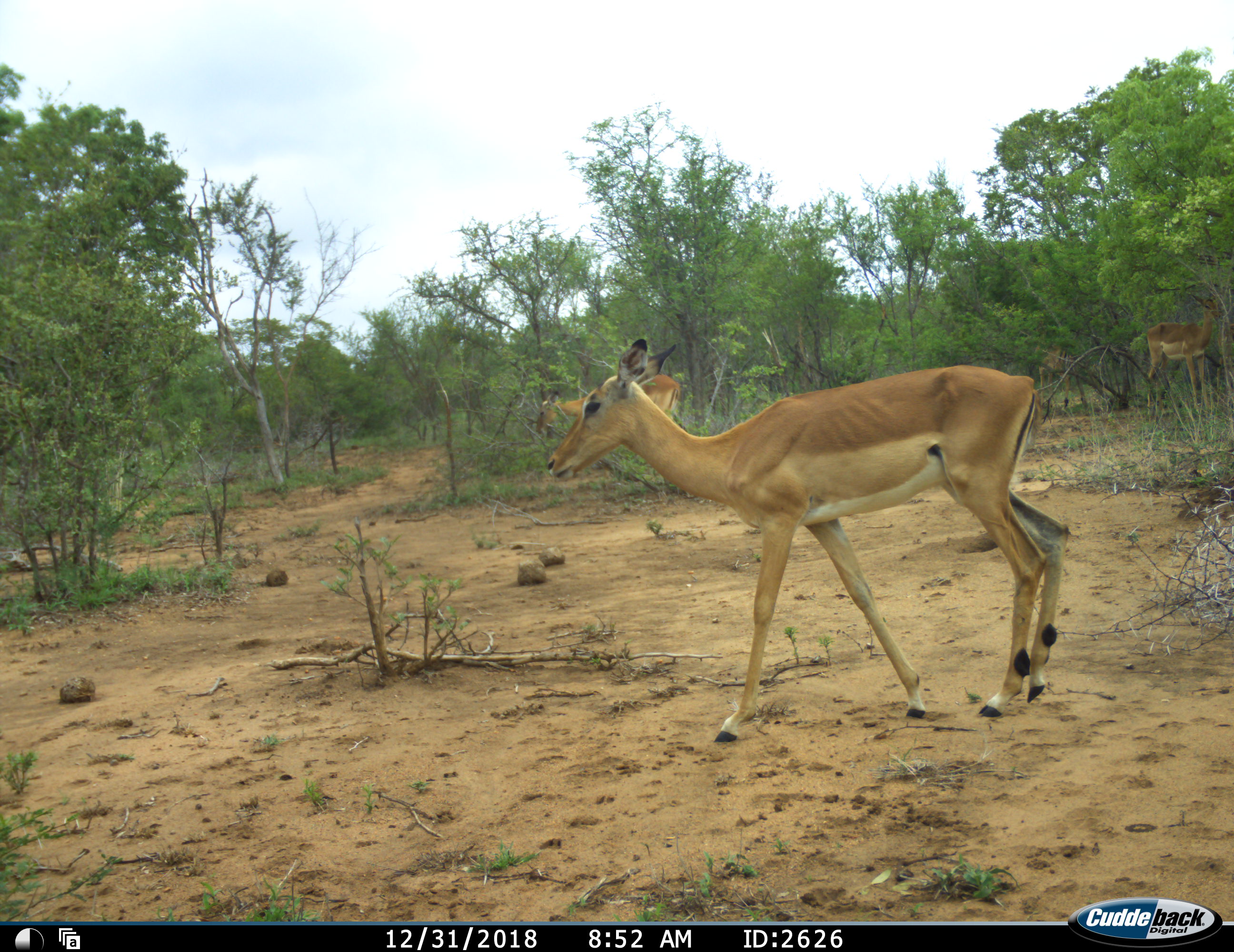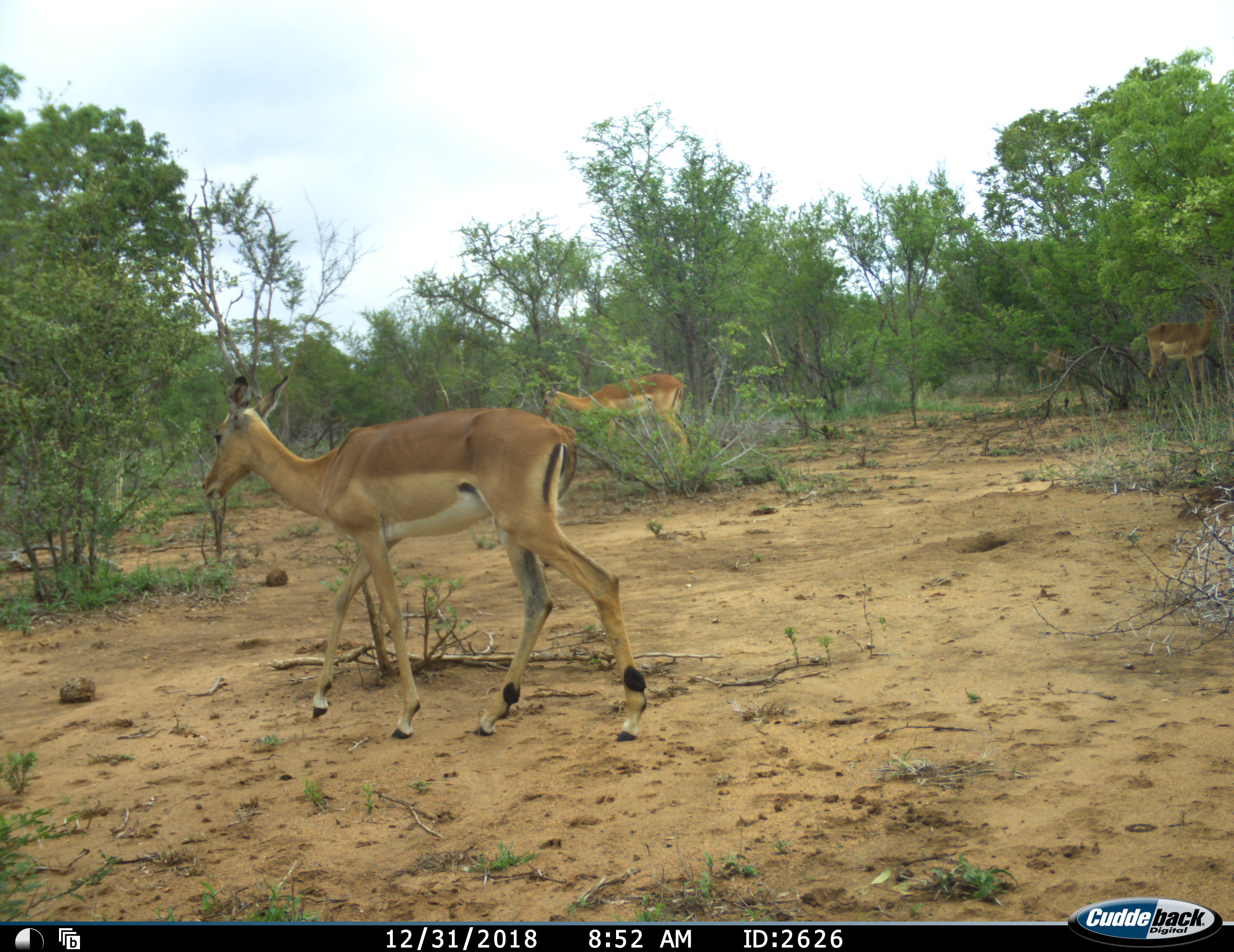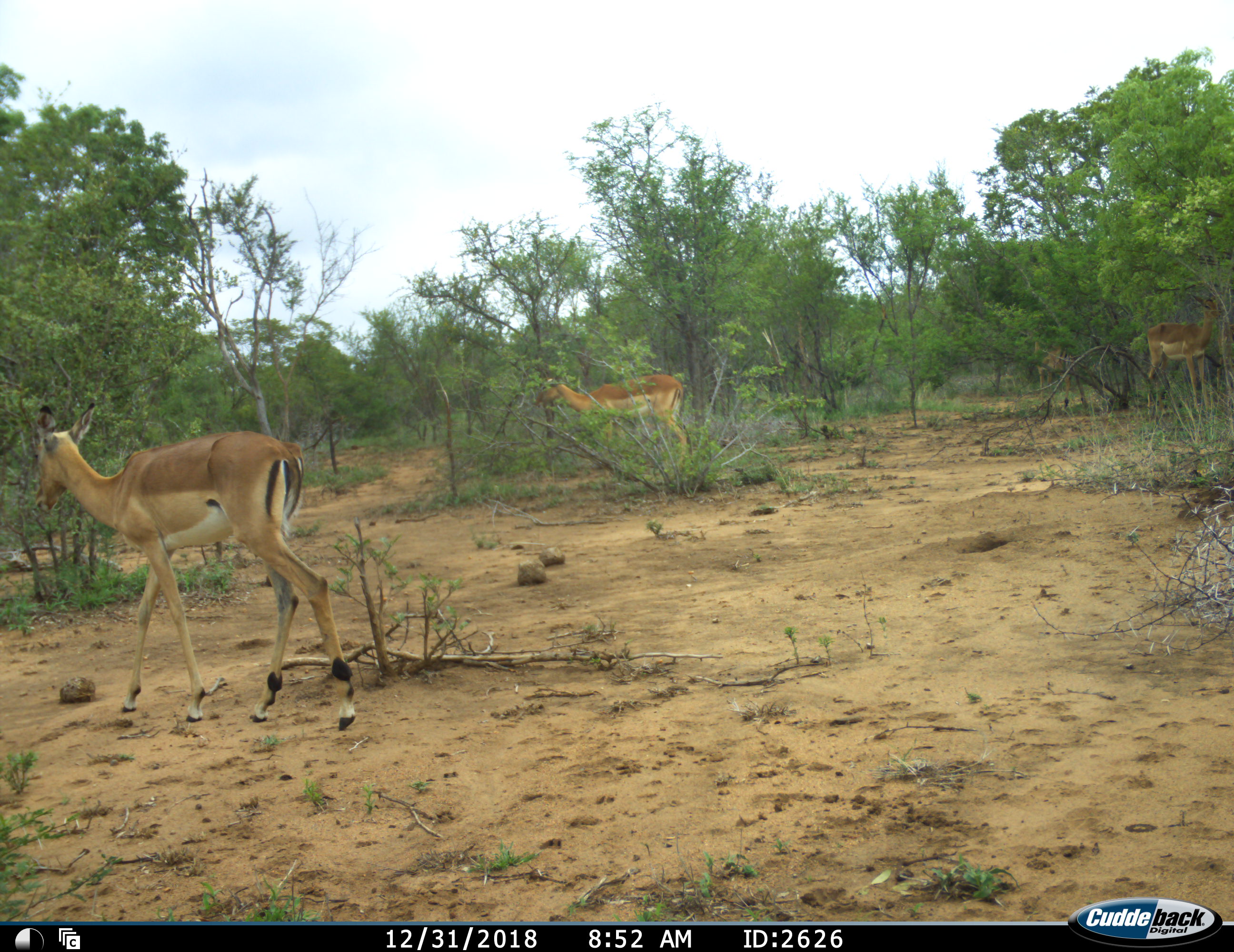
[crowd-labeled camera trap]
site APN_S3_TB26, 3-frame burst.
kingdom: Animalia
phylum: Chordata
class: Mammalia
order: Artiodactyla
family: Bovidae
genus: Aepyceros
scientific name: Aepyceros melampus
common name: impala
Impala (Aepyceros melampus), count 4. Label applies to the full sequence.